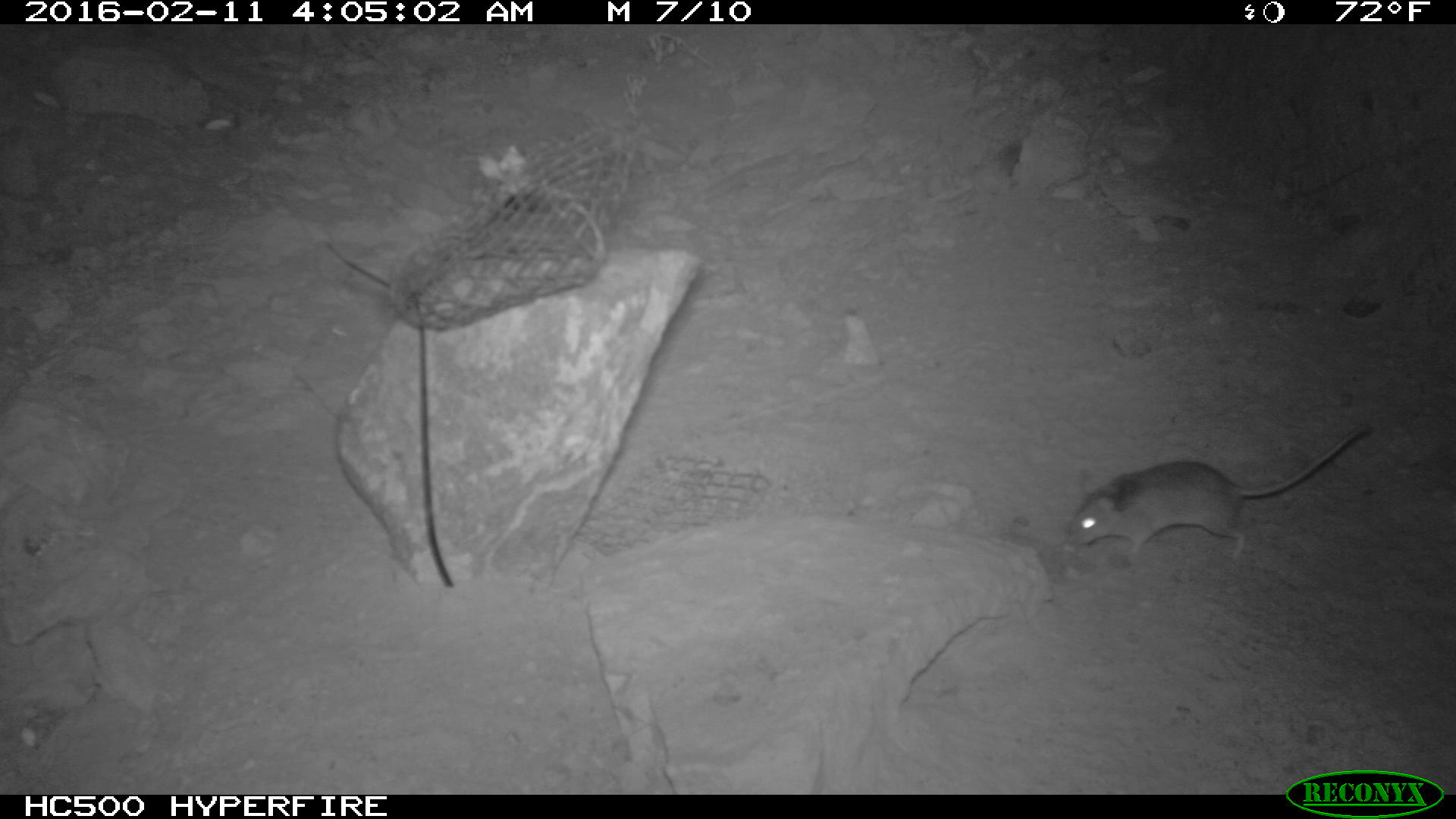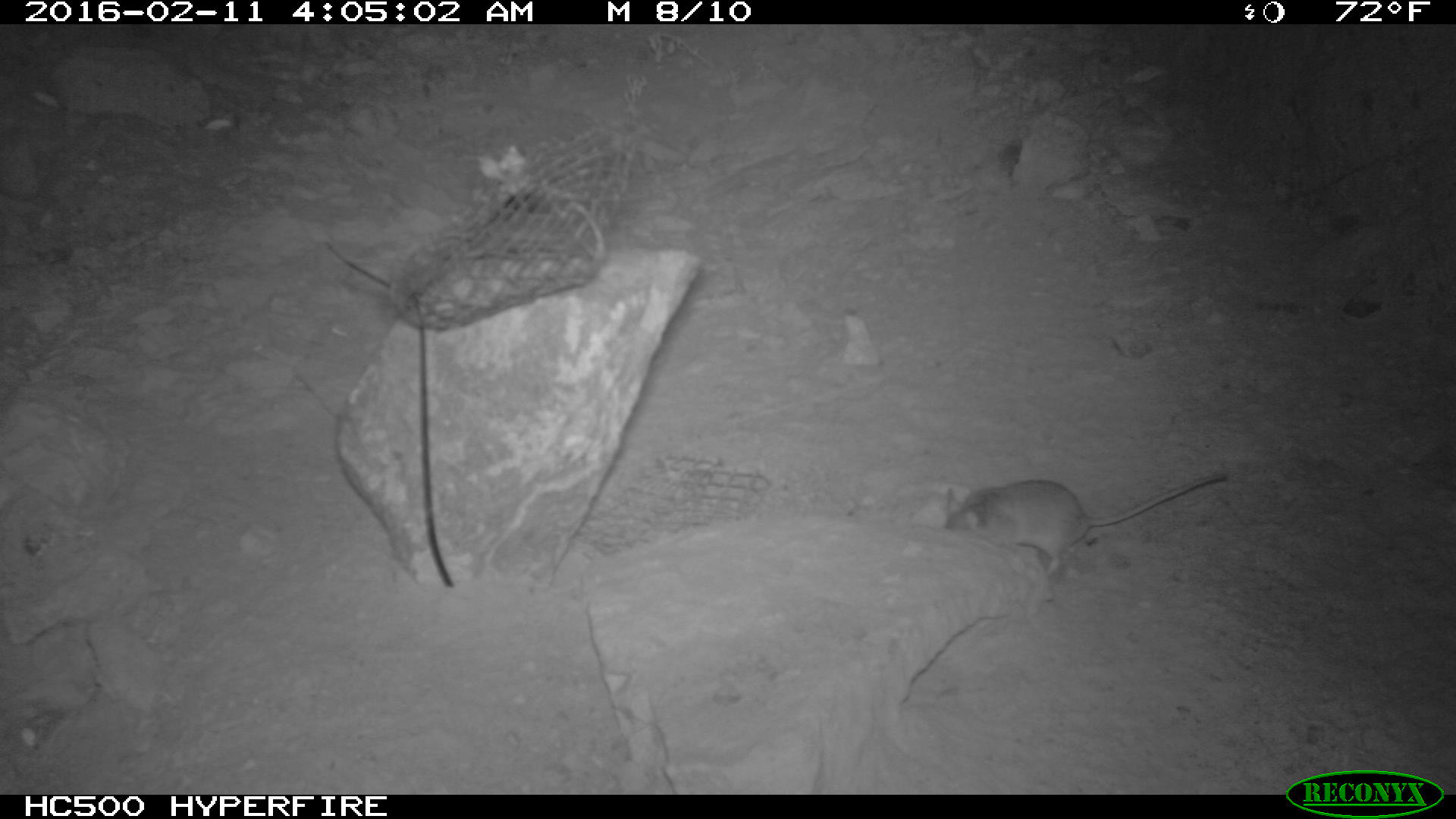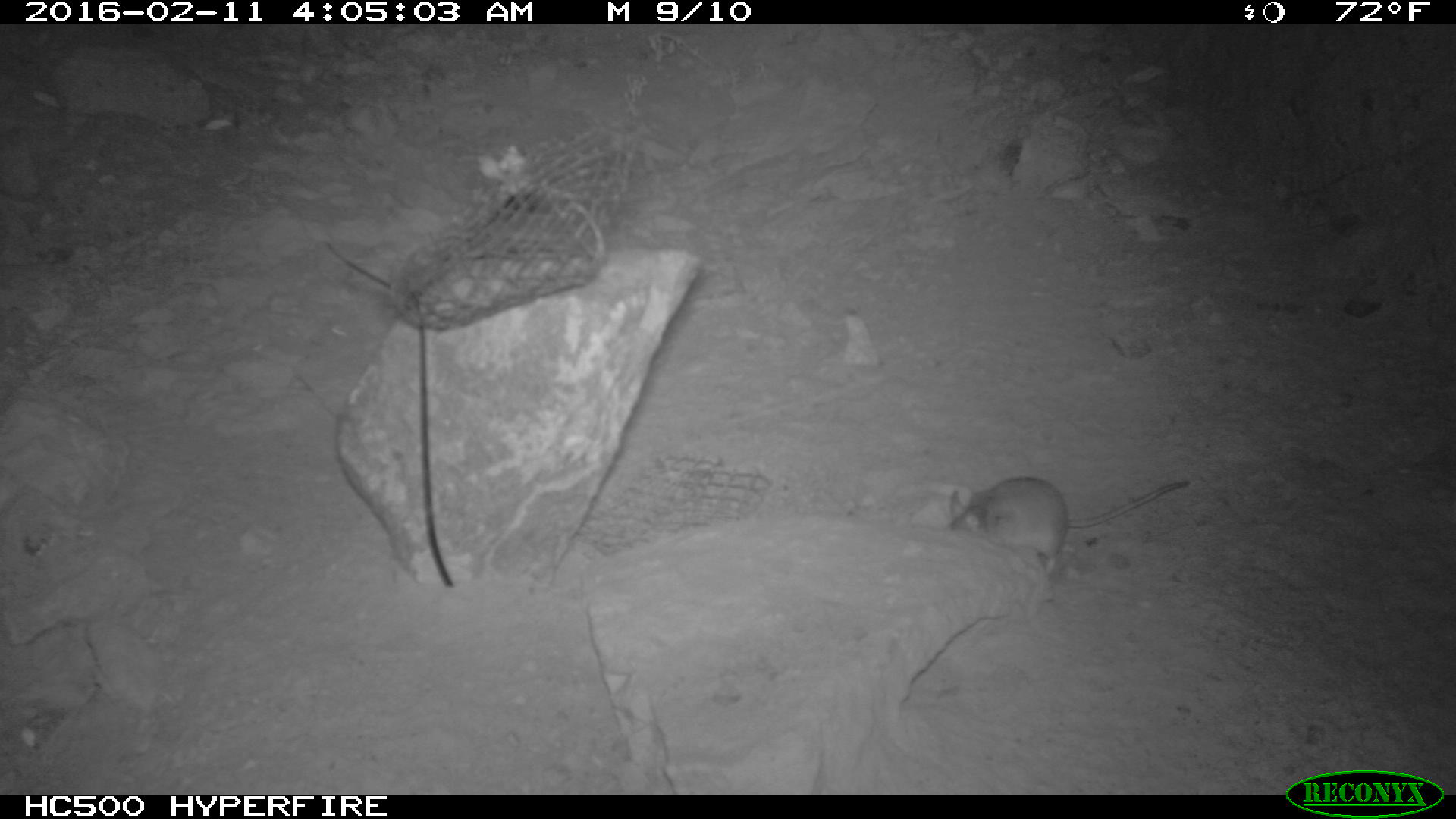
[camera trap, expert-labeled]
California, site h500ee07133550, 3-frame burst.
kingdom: Animalia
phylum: Chordata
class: Mammalia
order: Rodentia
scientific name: Rodentia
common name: rodent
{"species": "rodent (Rodentia)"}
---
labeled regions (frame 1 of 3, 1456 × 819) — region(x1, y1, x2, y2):
rodent: region(1068, 422, 1367, 560)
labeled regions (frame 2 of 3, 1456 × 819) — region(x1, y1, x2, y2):
rodent: region(945, 469, 1232, 578)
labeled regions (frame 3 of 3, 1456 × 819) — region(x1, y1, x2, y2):
rodent: region(947, 476, 1190, 574)